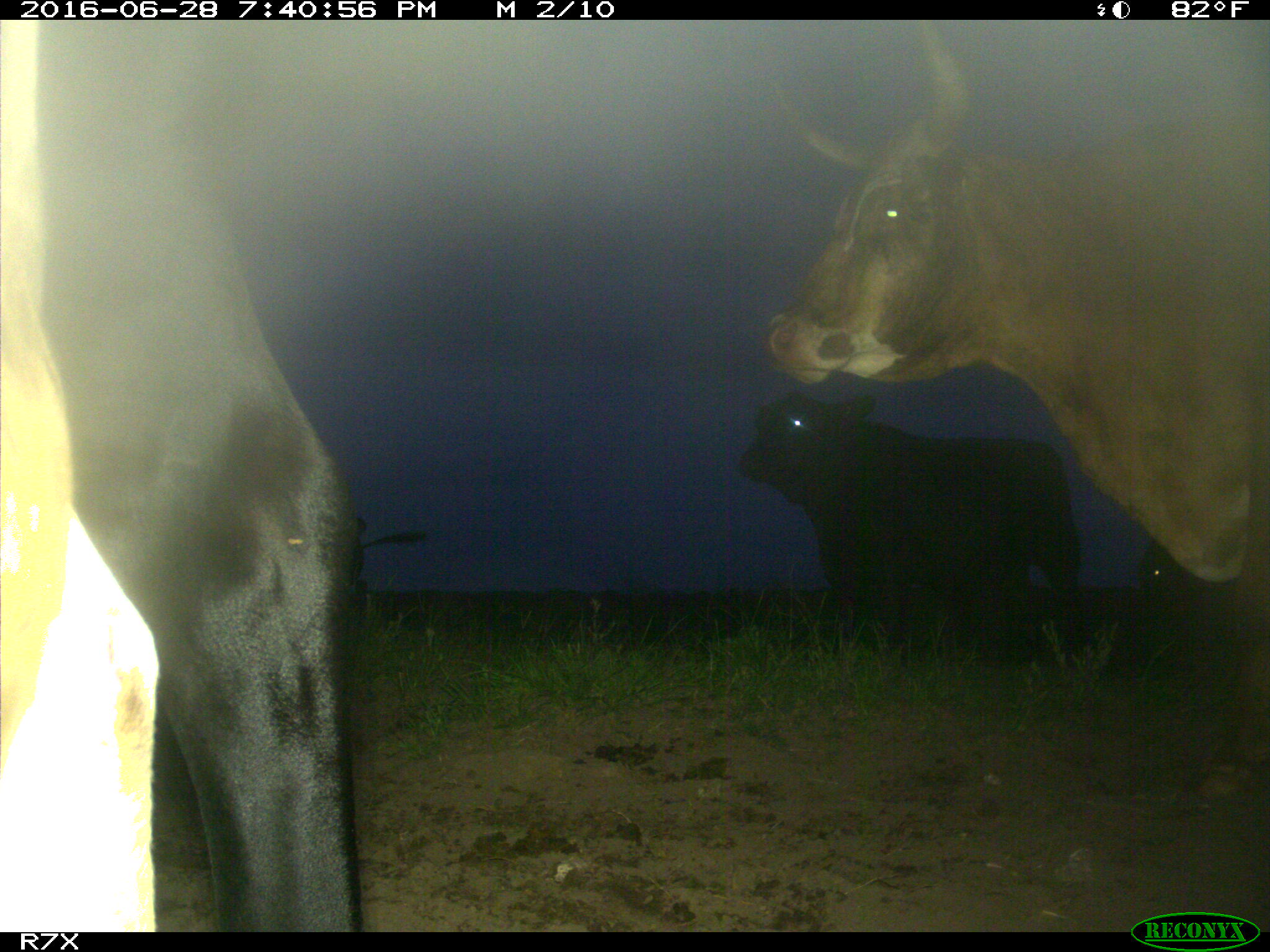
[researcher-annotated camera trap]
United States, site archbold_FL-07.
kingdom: Animalia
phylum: Chordata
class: Mammalia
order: Artiodactyla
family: Bovidae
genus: Bos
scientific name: Bos taurus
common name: domestic cow